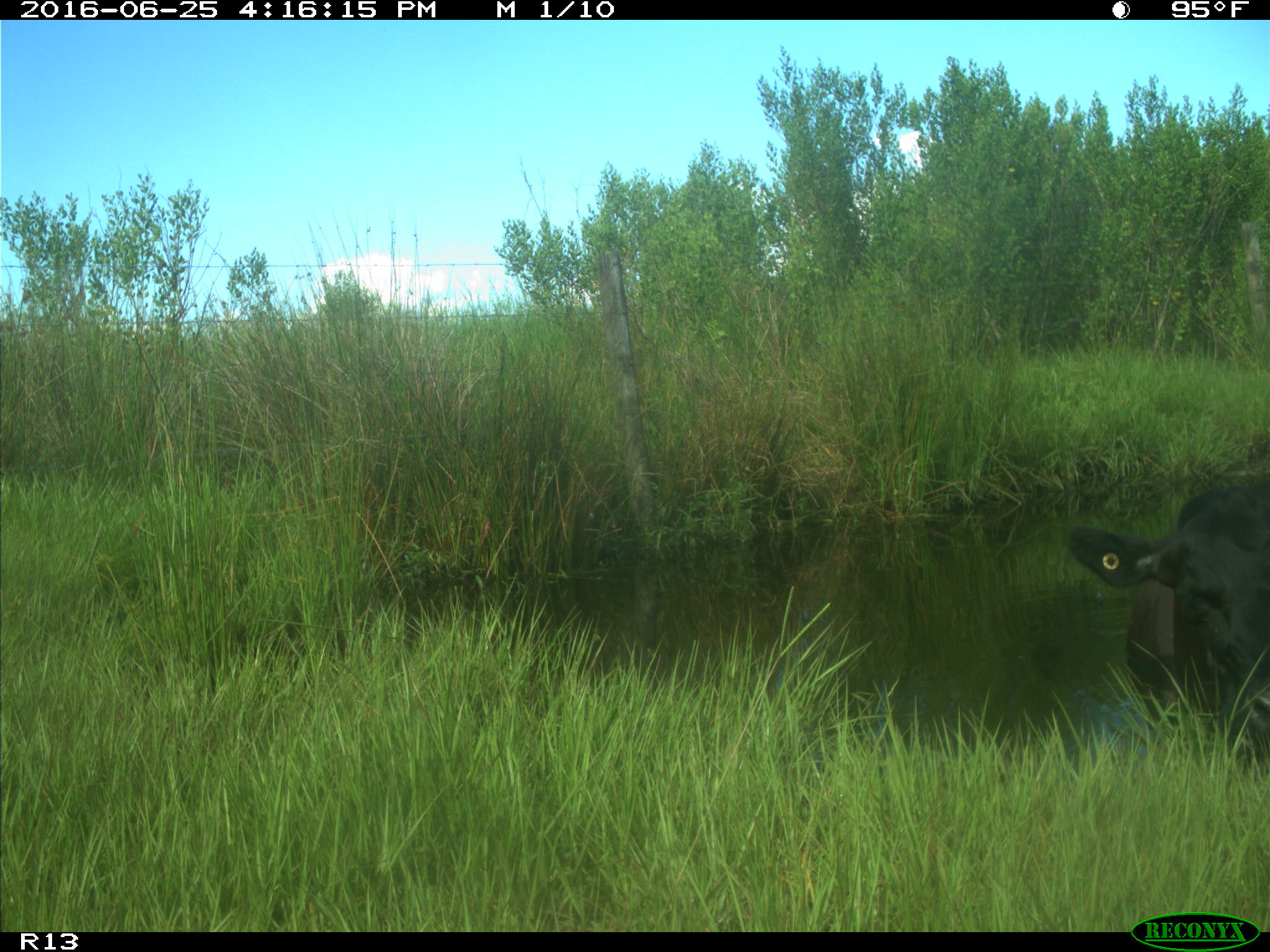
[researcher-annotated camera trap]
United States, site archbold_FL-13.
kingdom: Animalia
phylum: Chordata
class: Mammalia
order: Artiodactyla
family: Bovidae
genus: Bos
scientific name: Bos taurus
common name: domestic cow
Bos taurus (domestic cow).